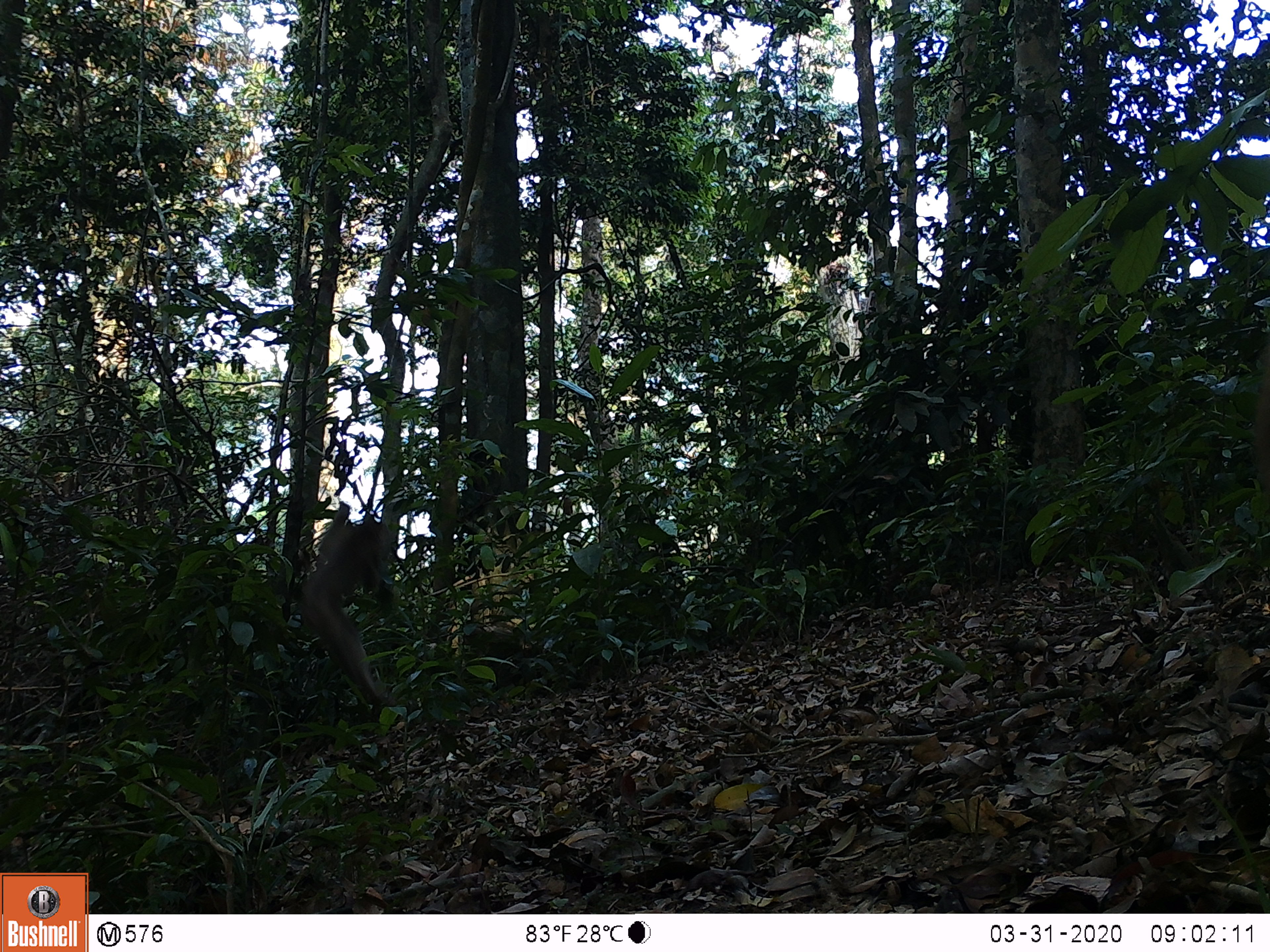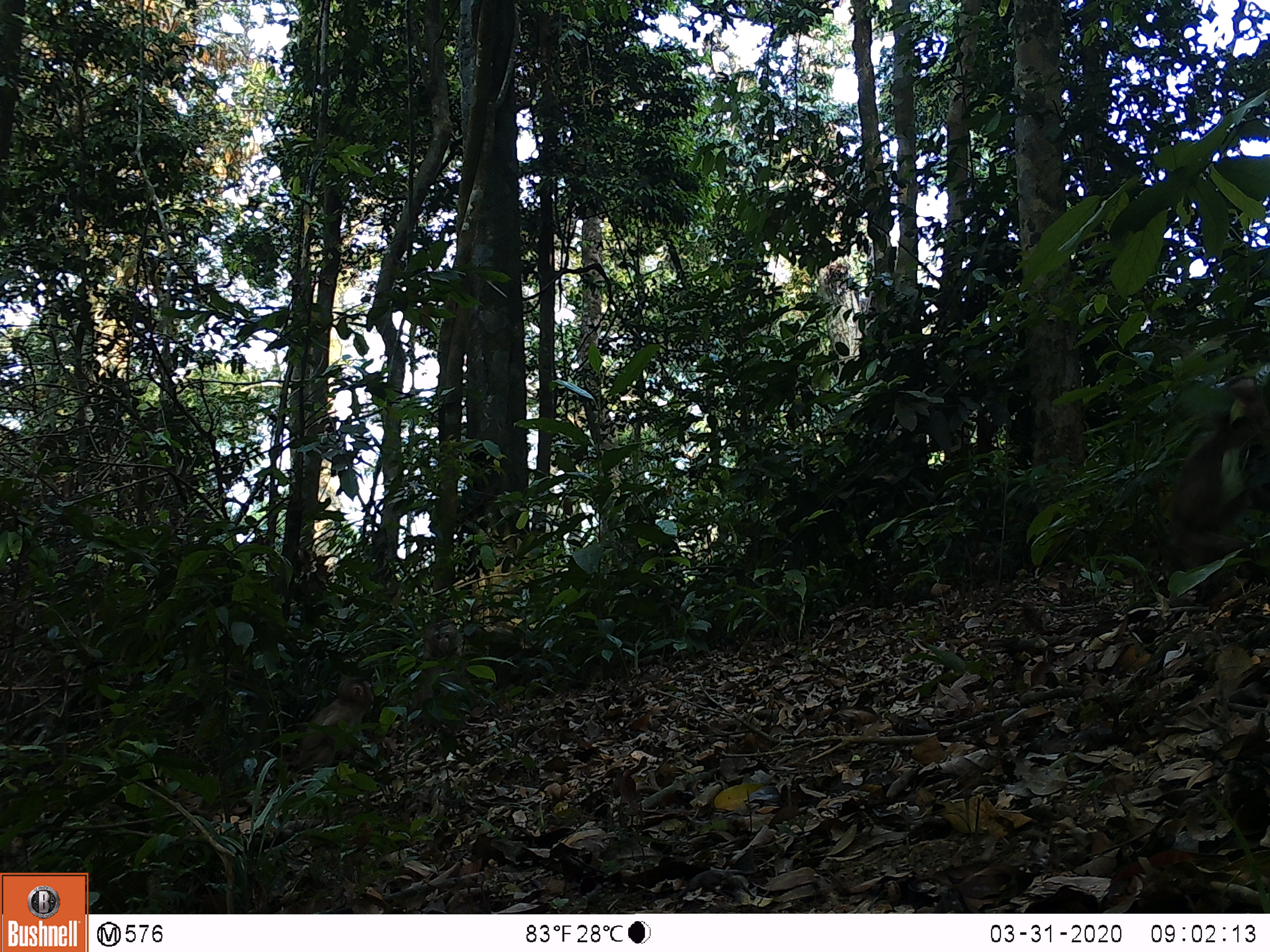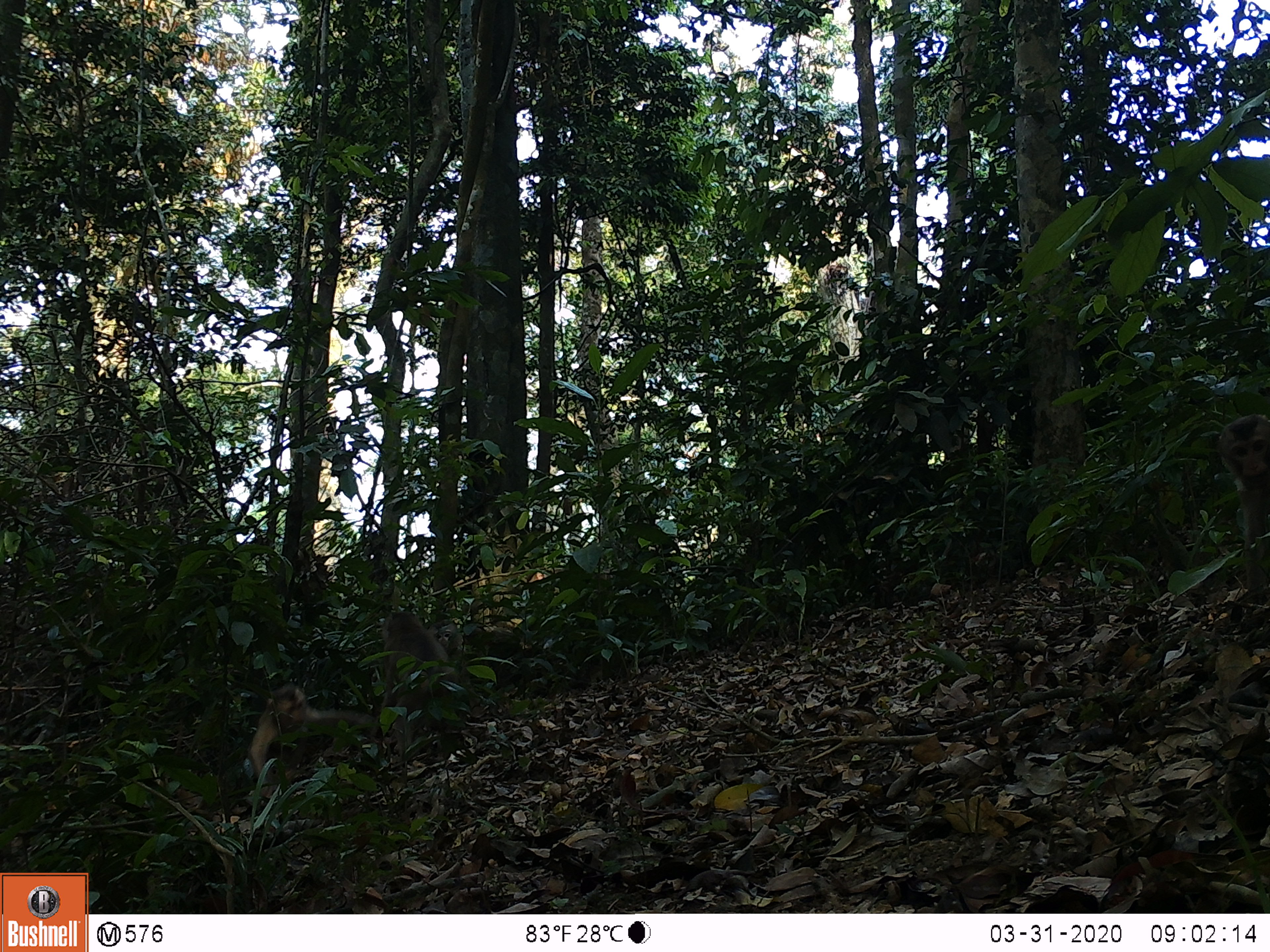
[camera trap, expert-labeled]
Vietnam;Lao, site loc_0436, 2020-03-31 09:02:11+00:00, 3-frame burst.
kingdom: Animalia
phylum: Chordata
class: Mammalia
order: Primates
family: Cercopithecidae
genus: Macaca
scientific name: Macaca nemestrina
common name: pig-tailed macaque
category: pig tailed macaque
Pig tailed macaque (pig-tailed macaque) (Macaca nemestrina). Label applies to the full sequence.